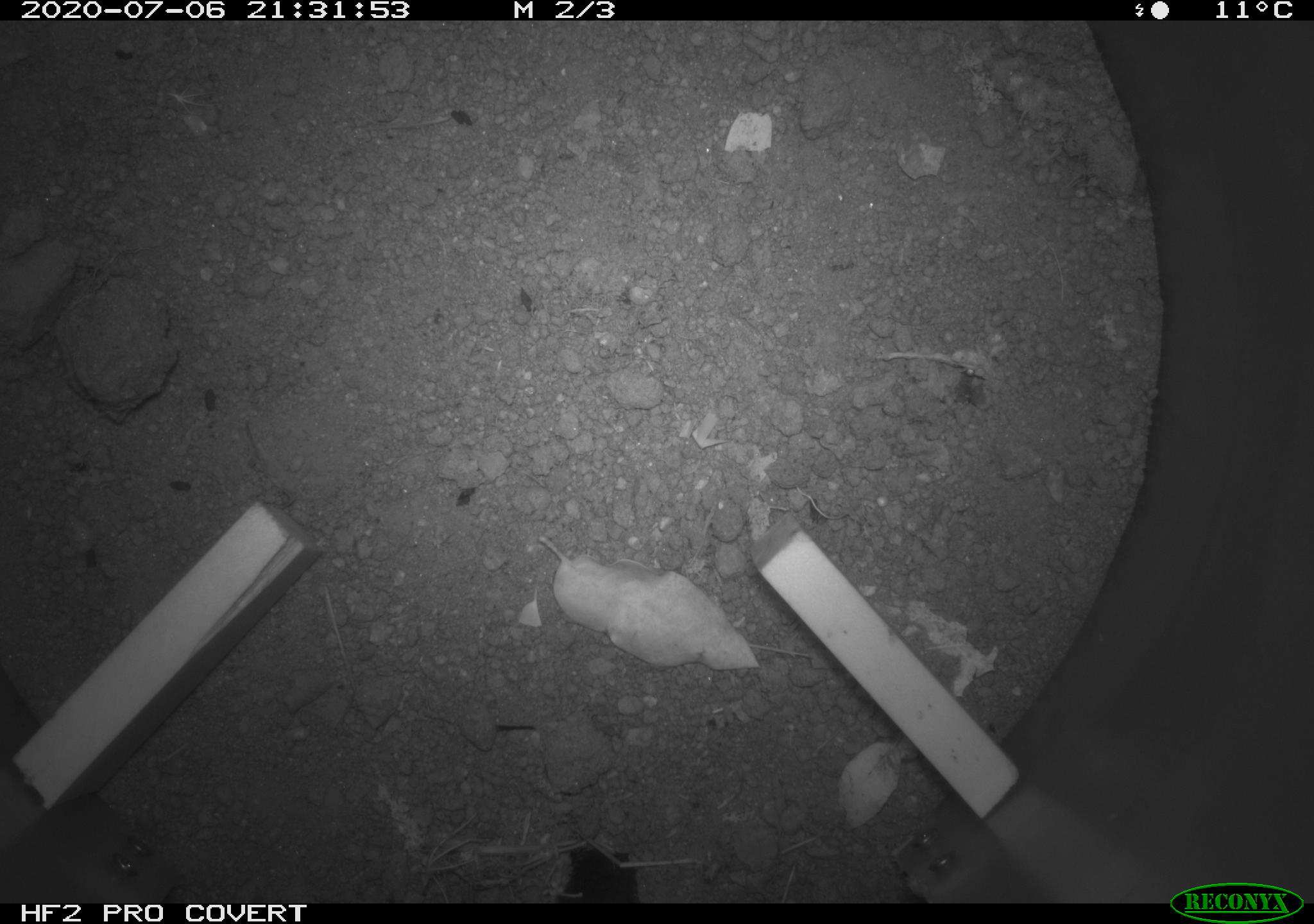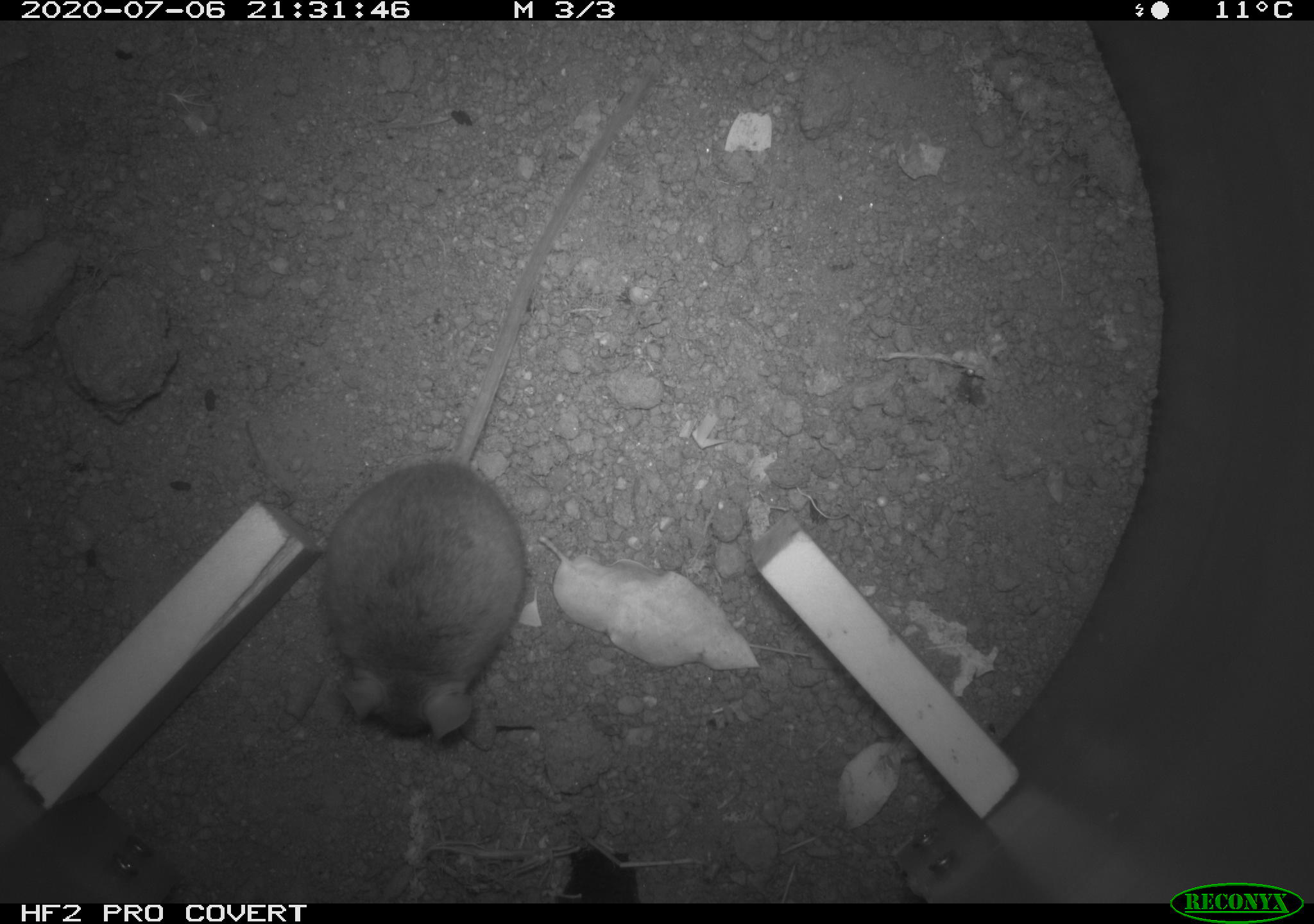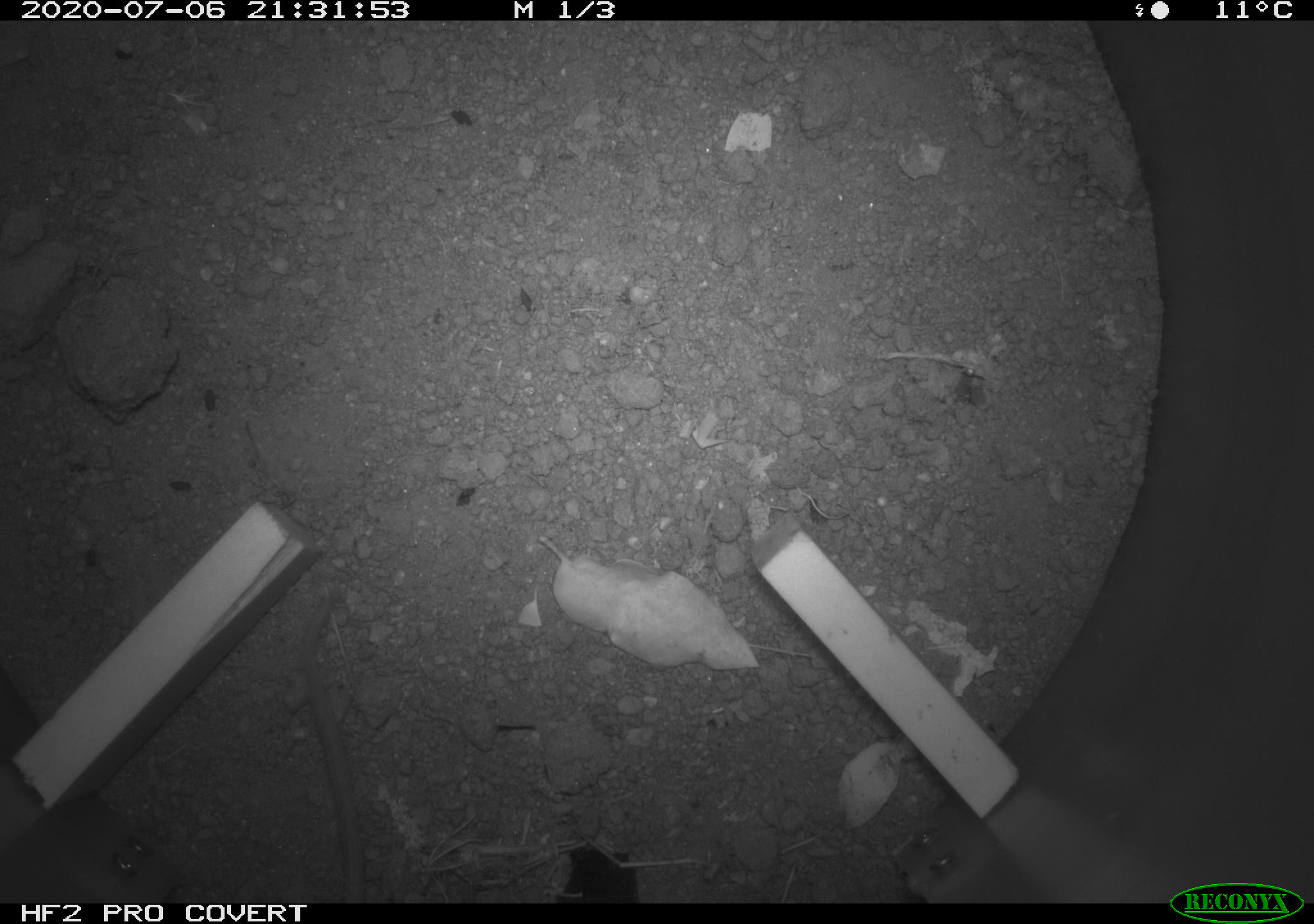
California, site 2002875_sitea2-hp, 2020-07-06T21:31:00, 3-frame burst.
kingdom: Animalia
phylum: Chordata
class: Mammalia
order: Rodentia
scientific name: Rodentia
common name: rodent